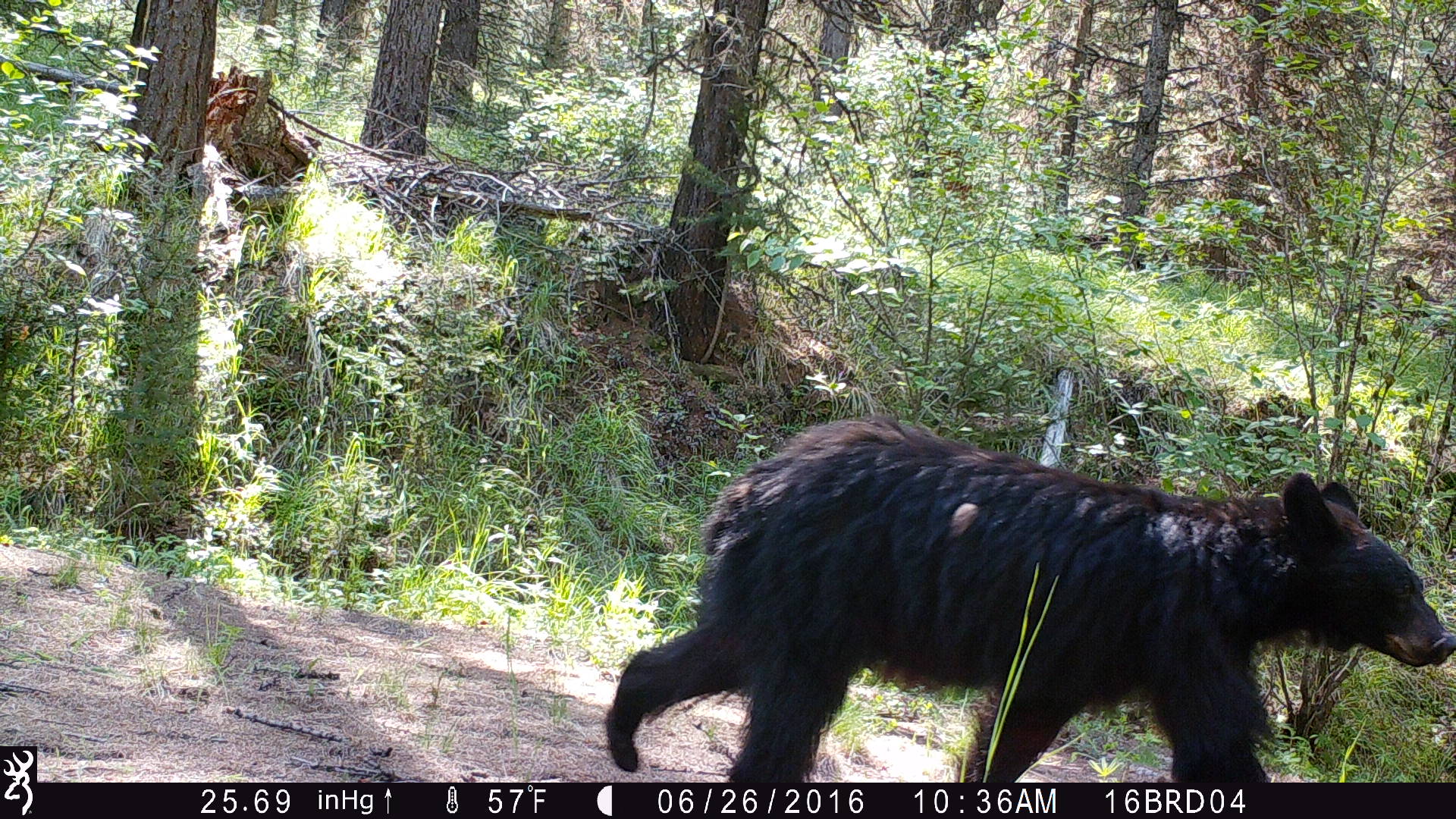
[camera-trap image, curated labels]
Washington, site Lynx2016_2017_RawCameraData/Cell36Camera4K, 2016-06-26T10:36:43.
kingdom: Animalia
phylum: Chordata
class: Mammalia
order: Carnivora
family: Ursidae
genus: Ursus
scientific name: Ursus americanus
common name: american black bear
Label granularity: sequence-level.